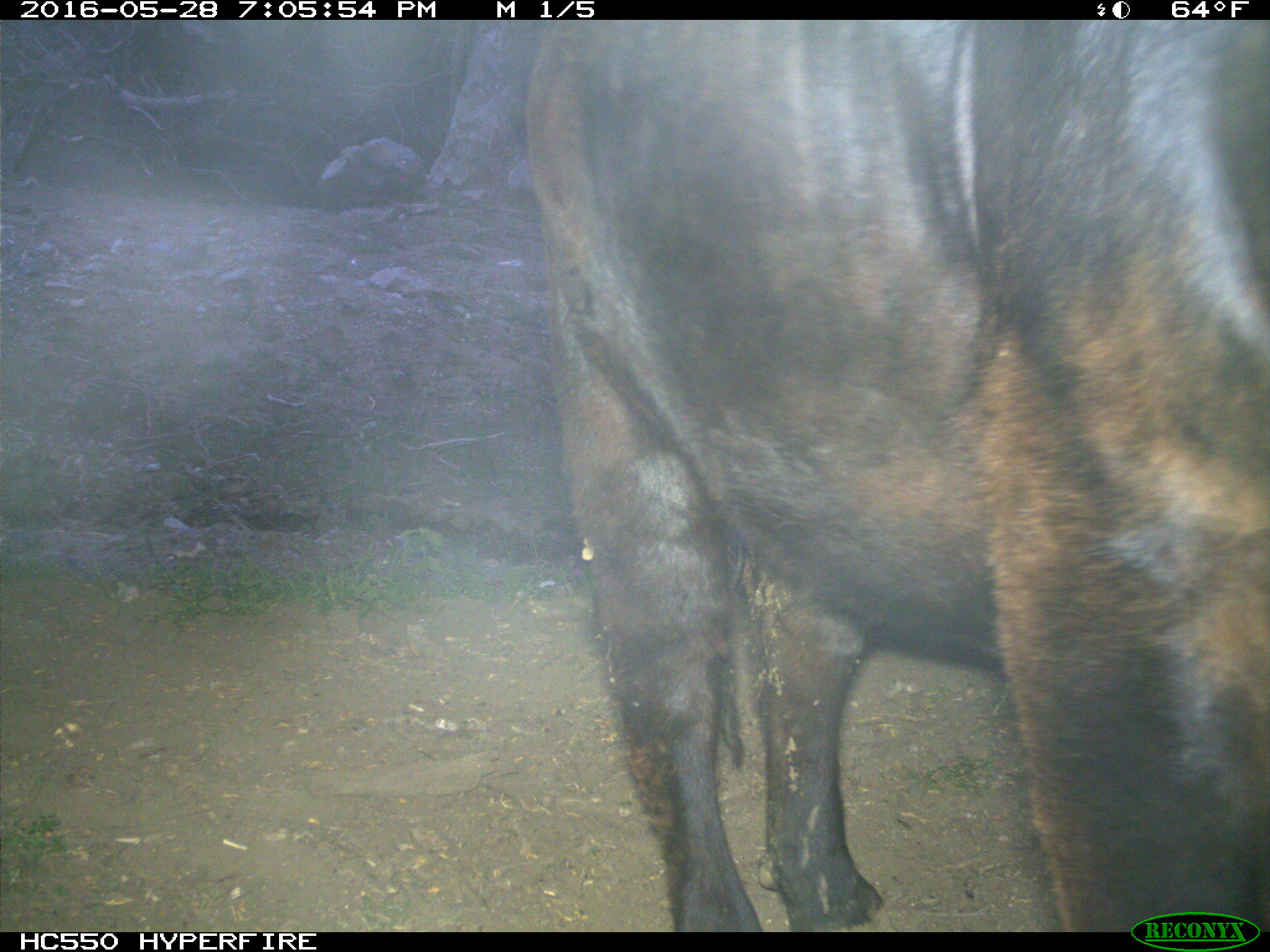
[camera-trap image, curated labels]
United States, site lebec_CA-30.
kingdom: Animalia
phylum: Chordata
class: Mammalia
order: Artiodactyla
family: Bovidae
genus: Bos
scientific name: Bos taurus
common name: domestic cow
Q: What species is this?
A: Bos taurus (domestic cow).